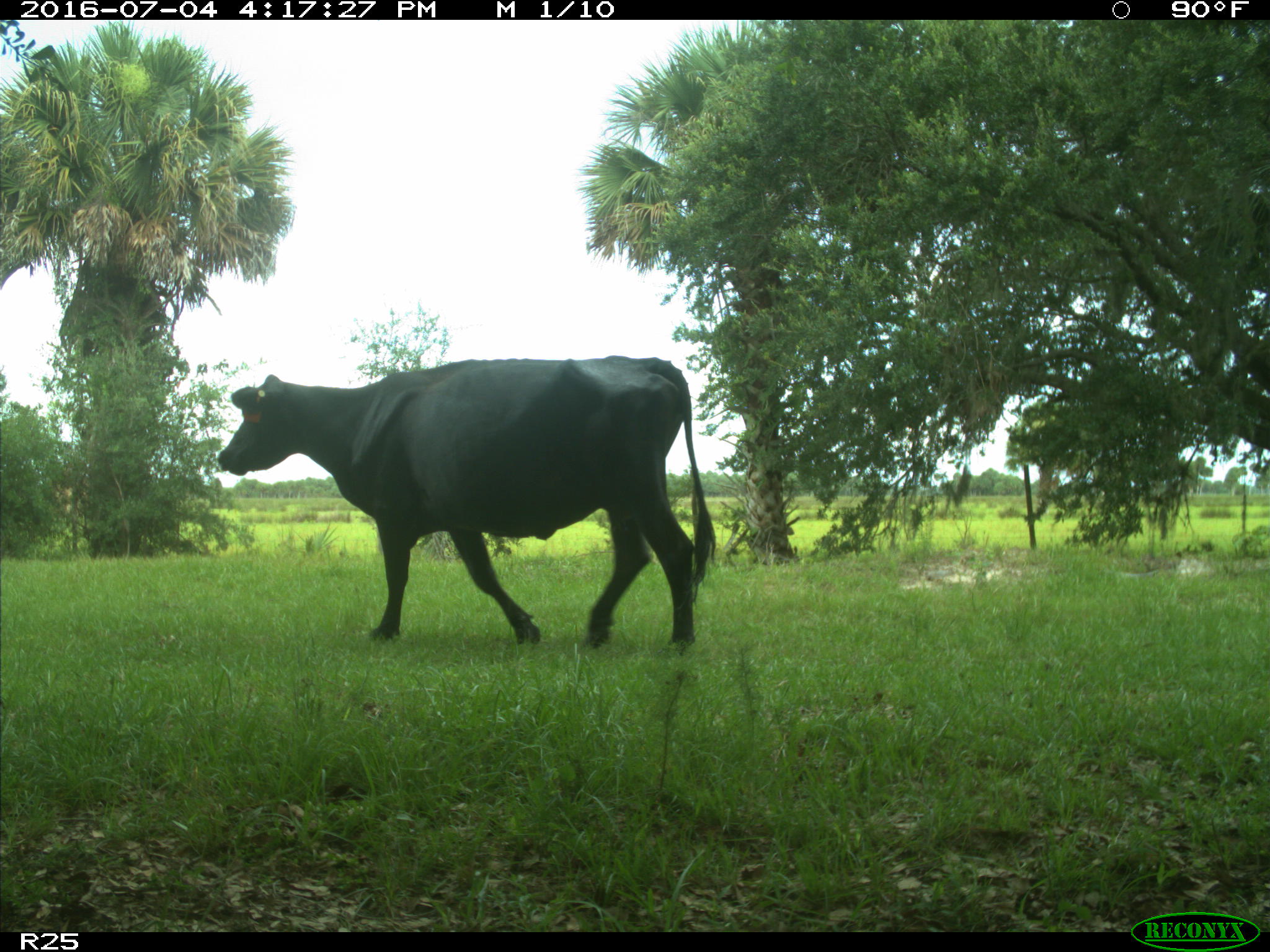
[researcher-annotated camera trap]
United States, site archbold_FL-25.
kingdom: Animalia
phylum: Chordata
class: Mammalia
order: Artiodactyla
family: Bovidae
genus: Bos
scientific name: Bos taurus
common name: domestic cow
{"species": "Bos taurus (domestic cow)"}